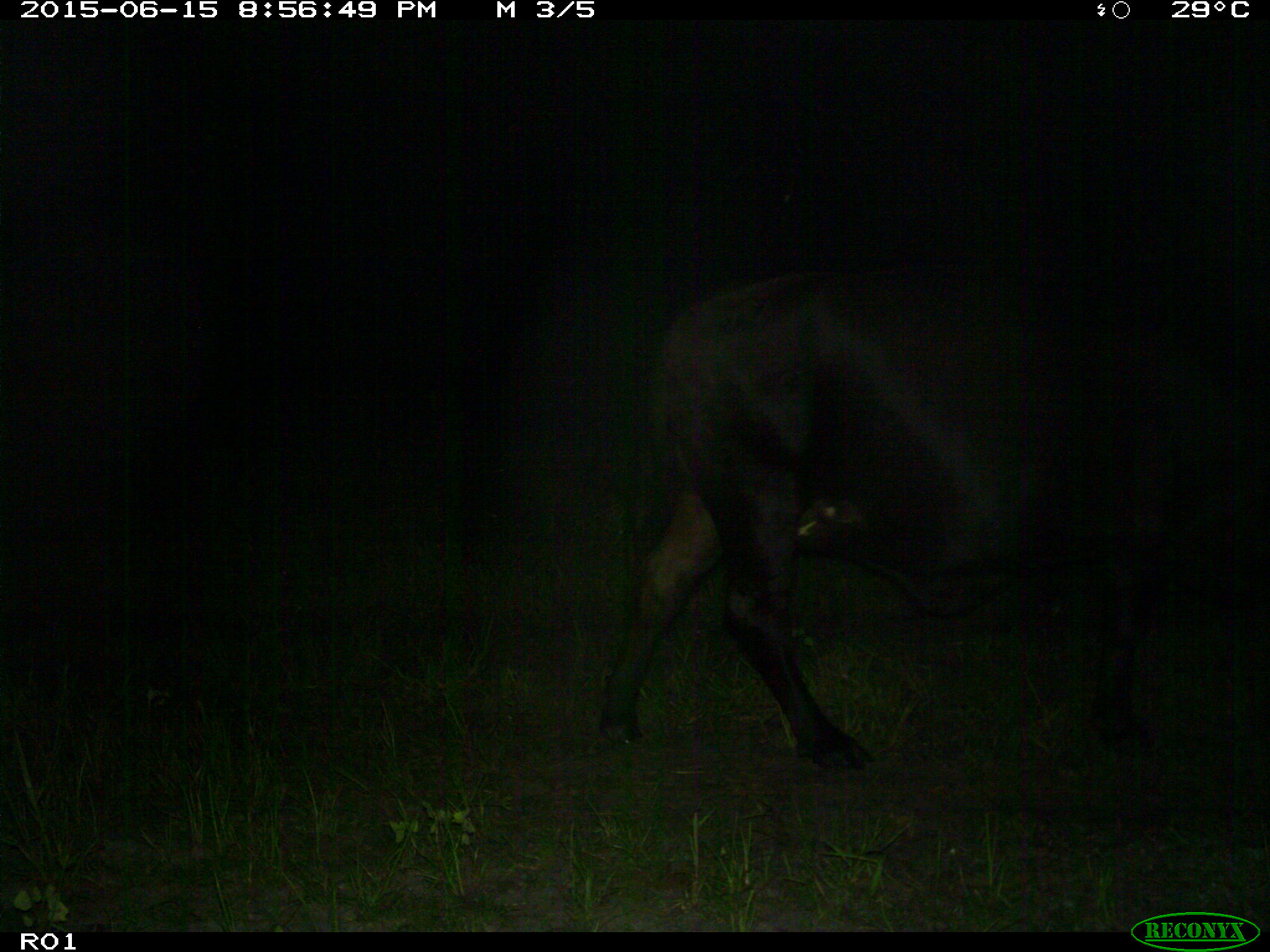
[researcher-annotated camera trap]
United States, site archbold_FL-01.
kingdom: Animalia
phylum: Chordata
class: Mammalia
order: Artiodactyla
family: Bovidae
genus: Bos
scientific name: Bos taurus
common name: domestic cow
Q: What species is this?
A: Bos taurus (domestic cow).